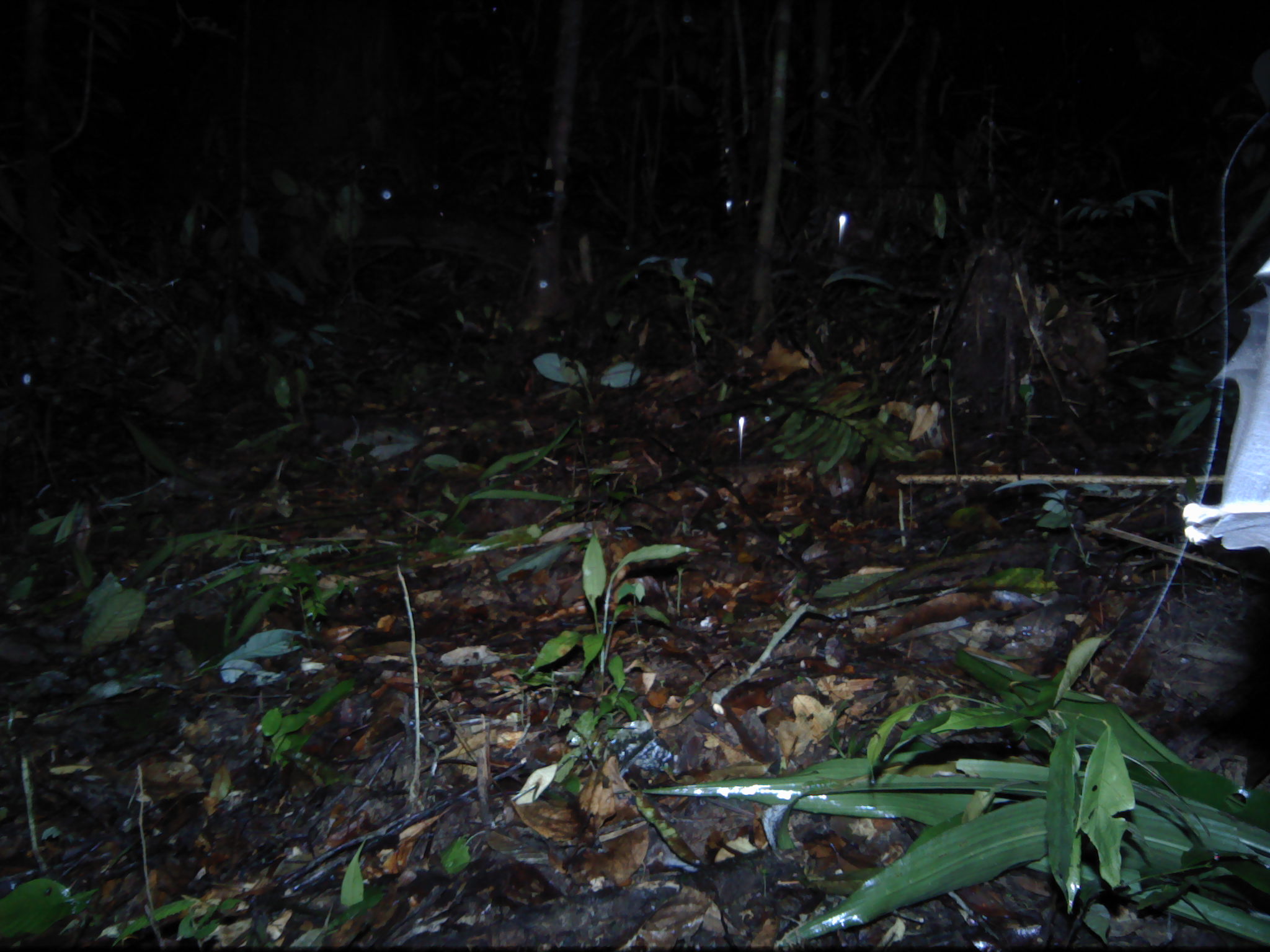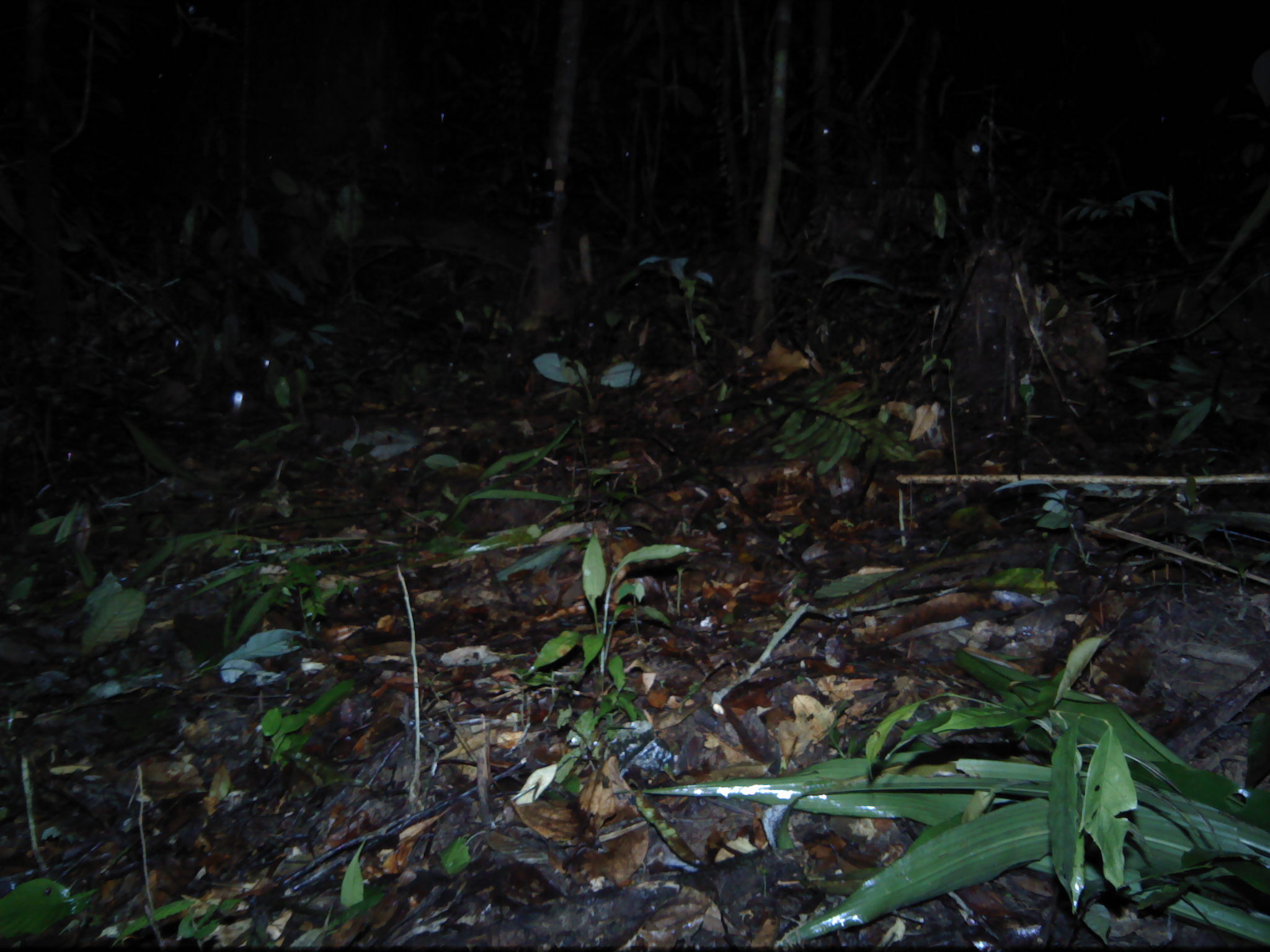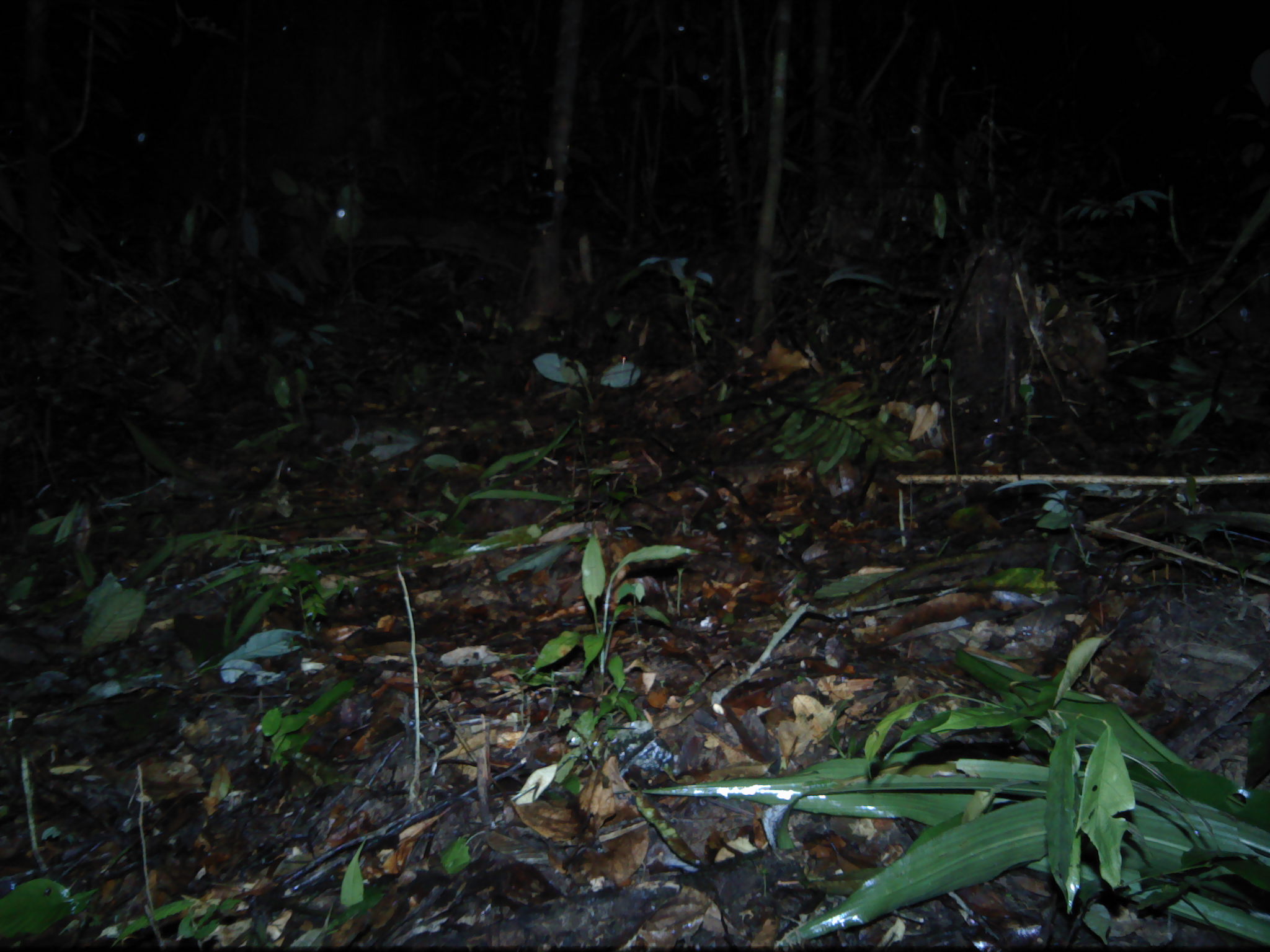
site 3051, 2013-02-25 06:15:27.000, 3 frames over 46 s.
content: unidentified animal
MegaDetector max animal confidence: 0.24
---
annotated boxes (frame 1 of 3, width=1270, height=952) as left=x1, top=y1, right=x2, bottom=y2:
unknown: left=1181, top=259, right=1269, bottom=550